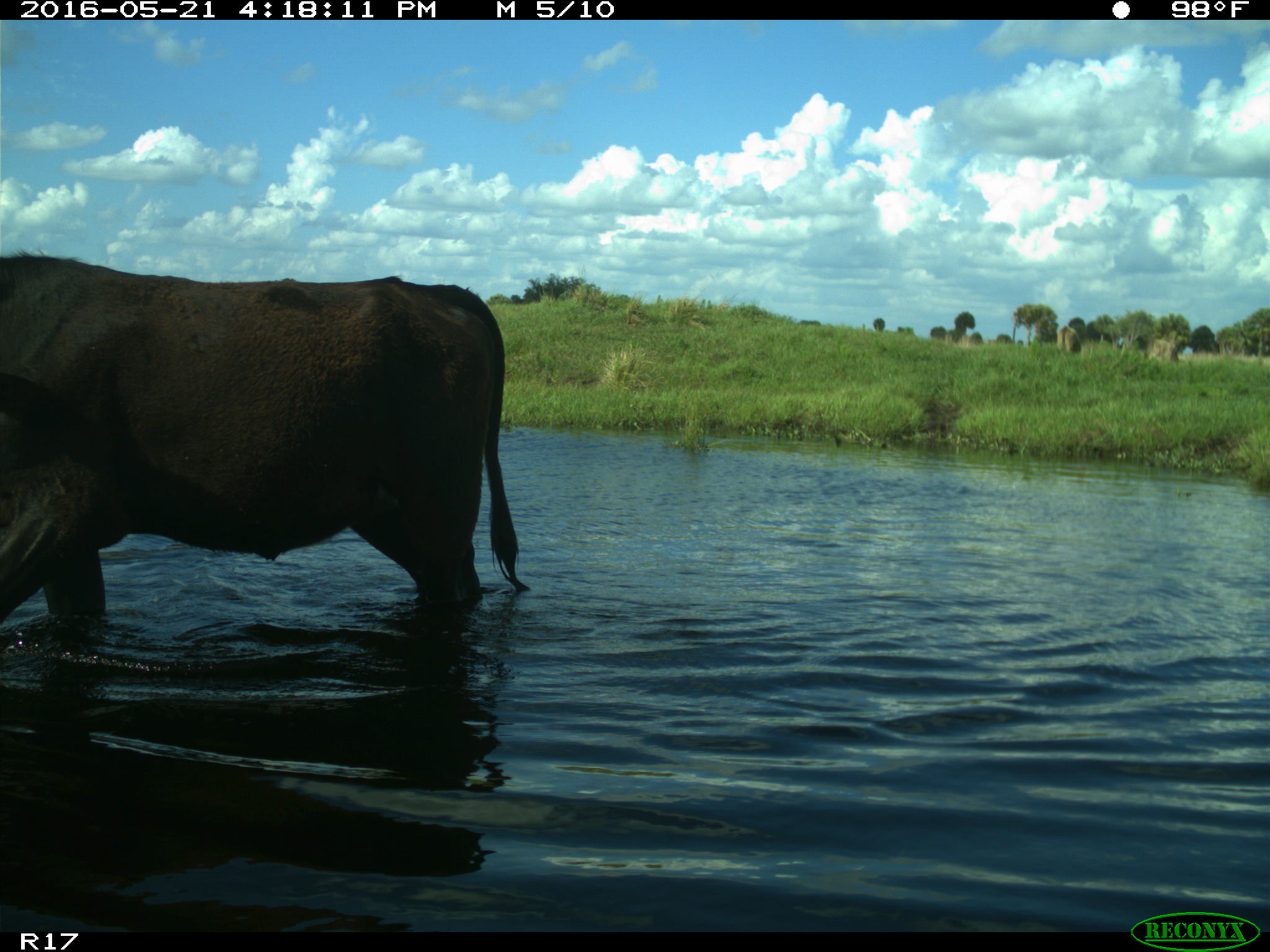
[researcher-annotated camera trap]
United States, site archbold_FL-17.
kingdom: Animalia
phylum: Chordata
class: Mammalia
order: Artiodactyla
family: Bovidae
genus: Bos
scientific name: Bos taurus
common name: domestic cow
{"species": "Bos taurus (domestic cow)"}